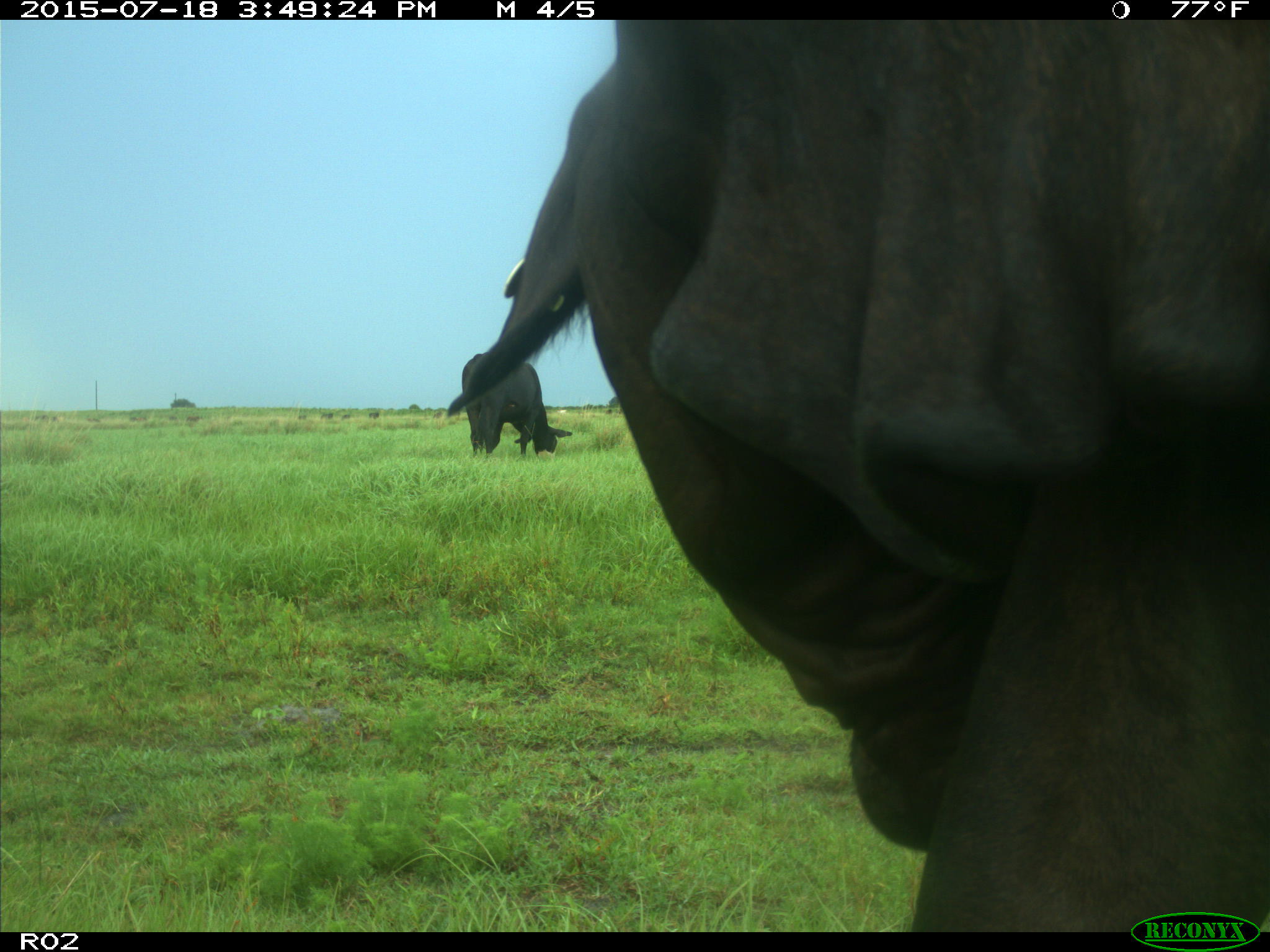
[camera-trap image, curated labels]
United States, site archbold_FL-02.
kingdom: Animalia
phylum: Chordata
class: Mammalia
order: Artiodactyla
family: Bovidae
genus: Bos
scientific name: Bos taurus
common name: domestic cow